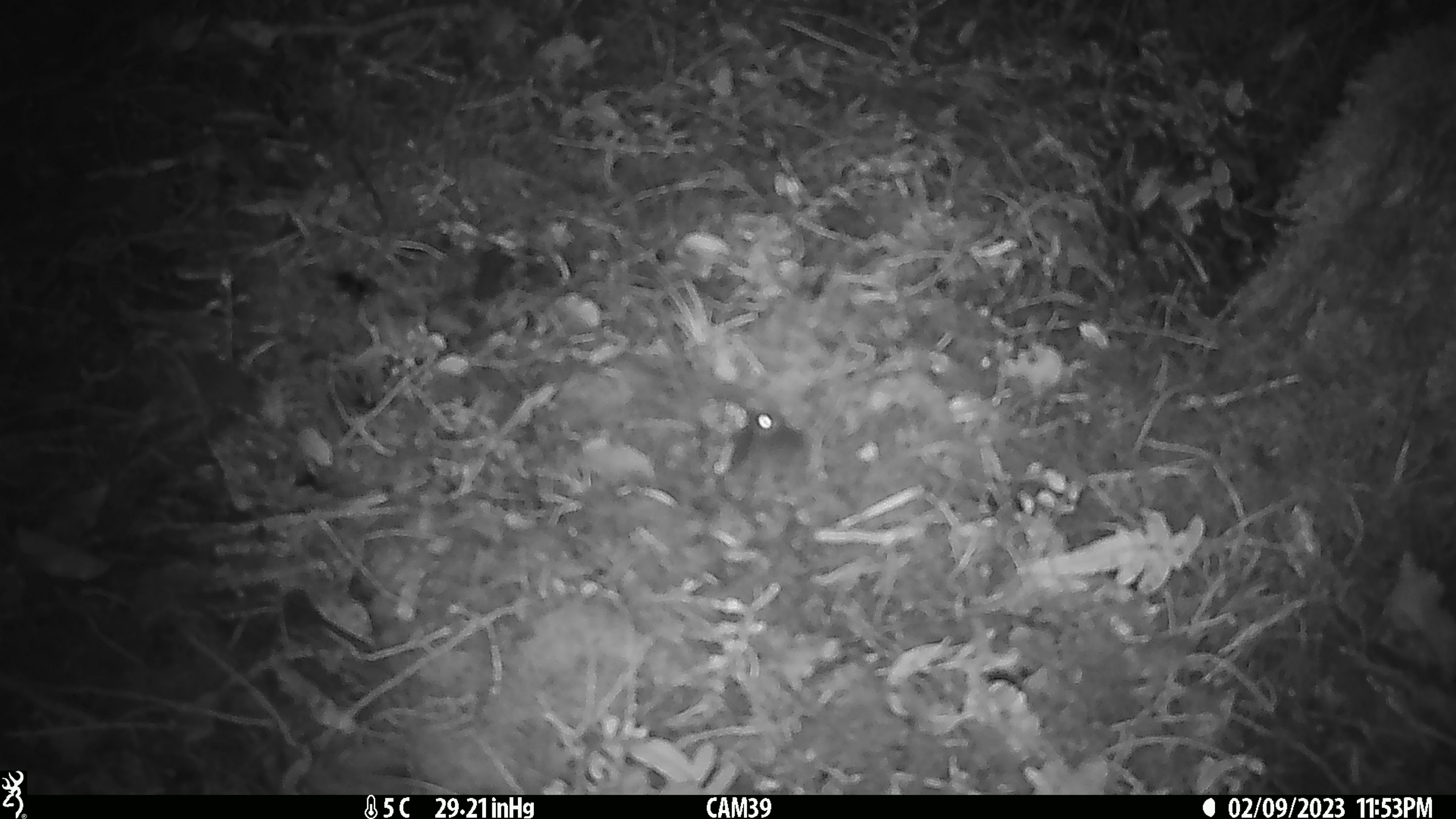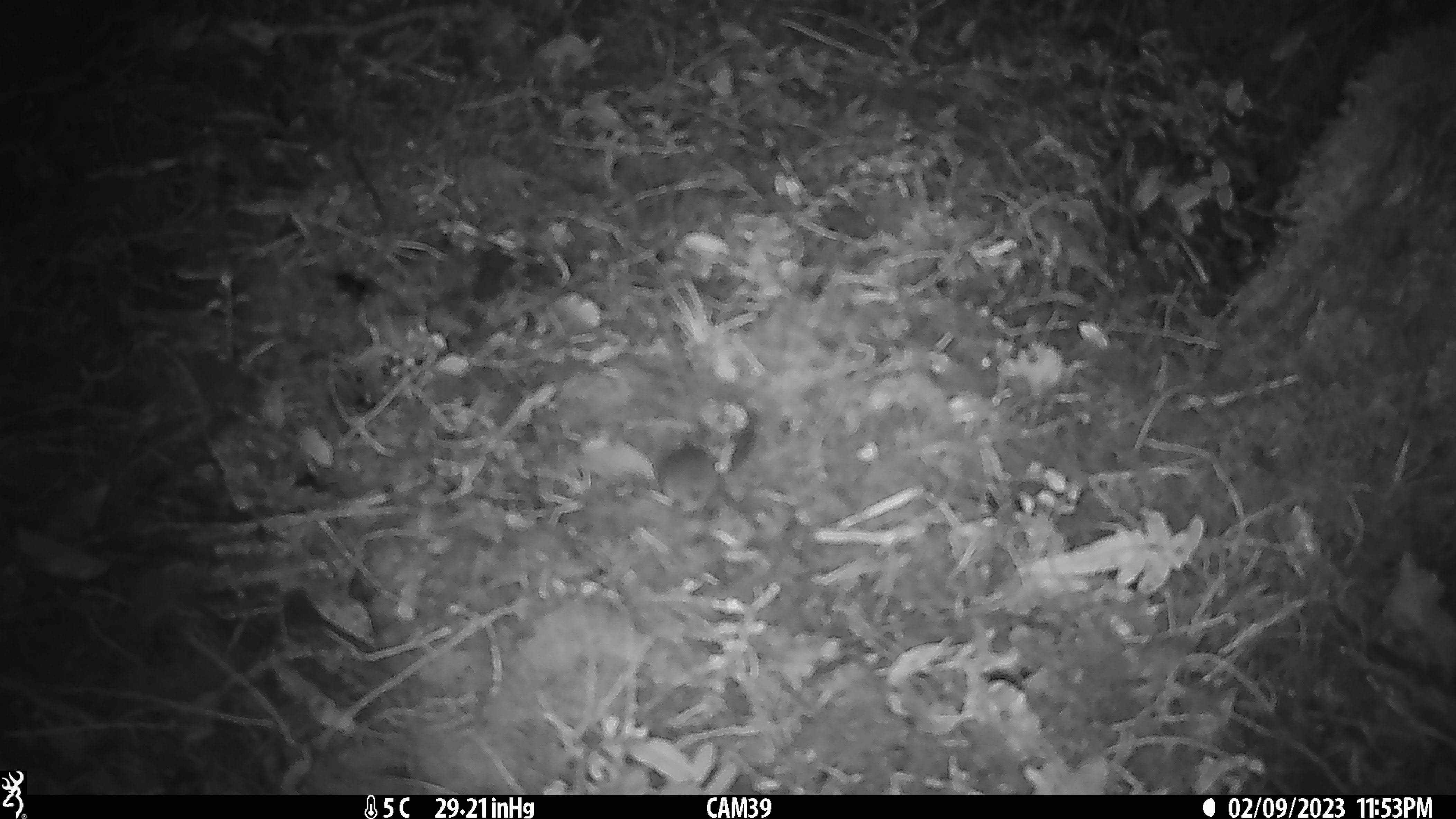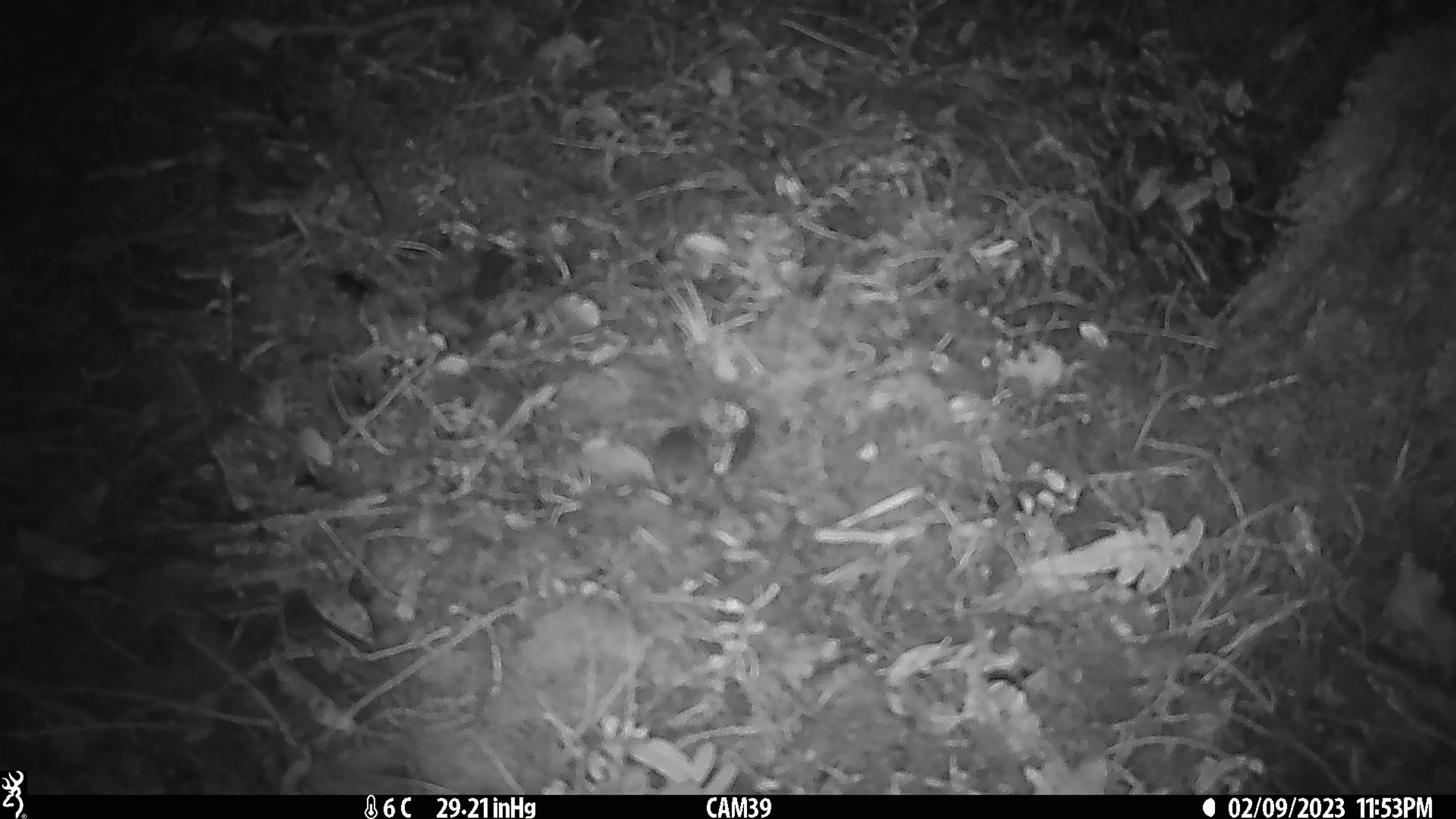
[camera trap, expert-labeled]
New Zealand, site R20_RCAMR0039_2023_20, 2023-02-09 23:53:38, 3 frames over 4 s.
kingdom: Animalia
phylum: Chordata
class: Mammalia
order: Rodentia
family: Muridae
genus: Mus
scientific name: Mus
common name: mouse